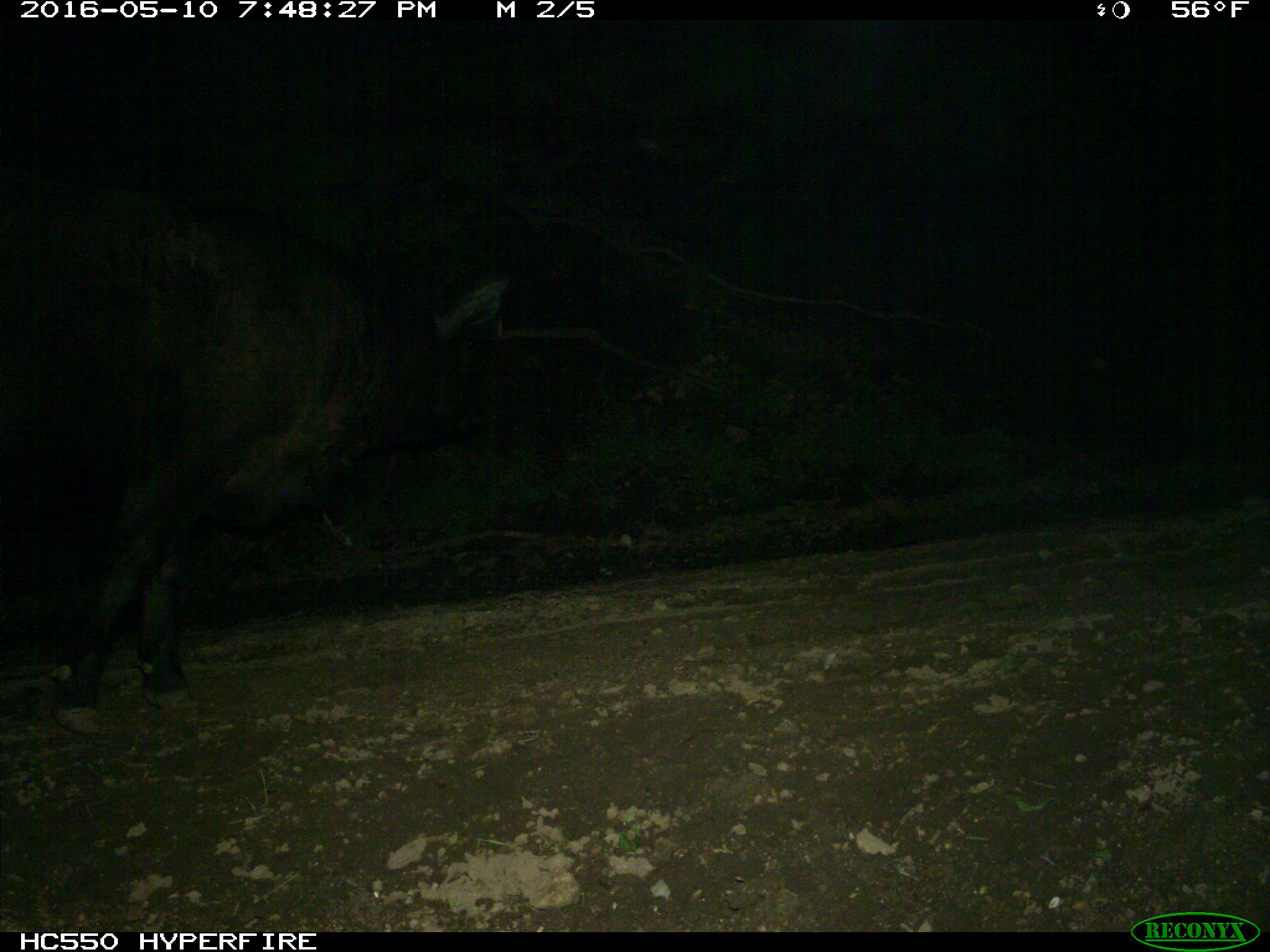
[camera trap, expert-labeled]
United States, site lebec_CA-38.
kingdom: Animalia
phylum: Chordata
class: Mammalia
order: Artiodactyla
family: Bovidae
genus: Bos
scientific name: Bos taurus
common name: domestic cow